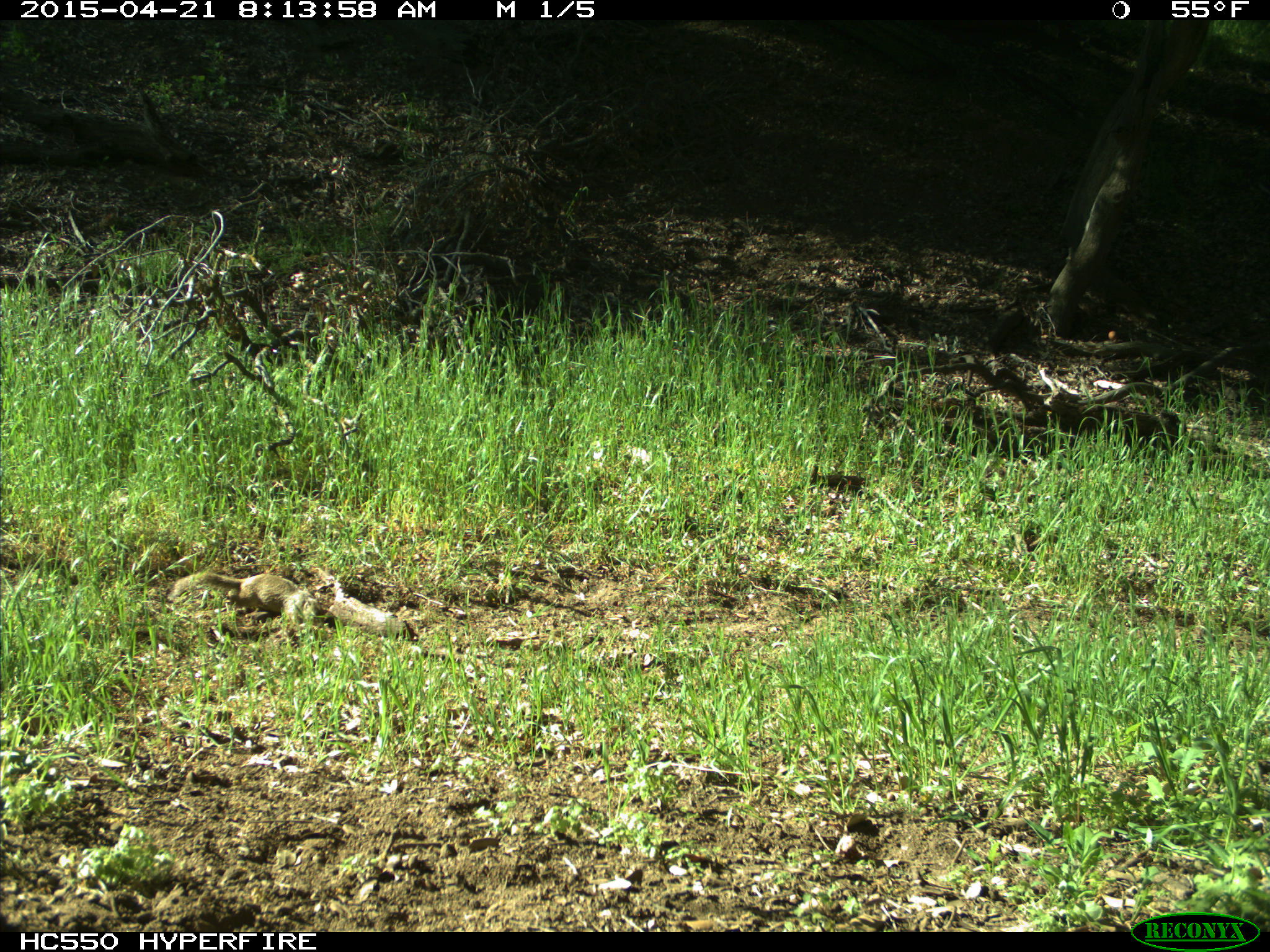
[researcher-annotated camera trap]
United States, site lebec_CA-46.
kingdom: Animalia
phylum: Chordata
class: Mammalia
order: Rodentia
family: Sciuridae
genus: Otospermophilus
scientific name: Otospermophilus beecheyi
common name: california ground squirrel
Otospermophilus beecheyi (california ground squirrel).